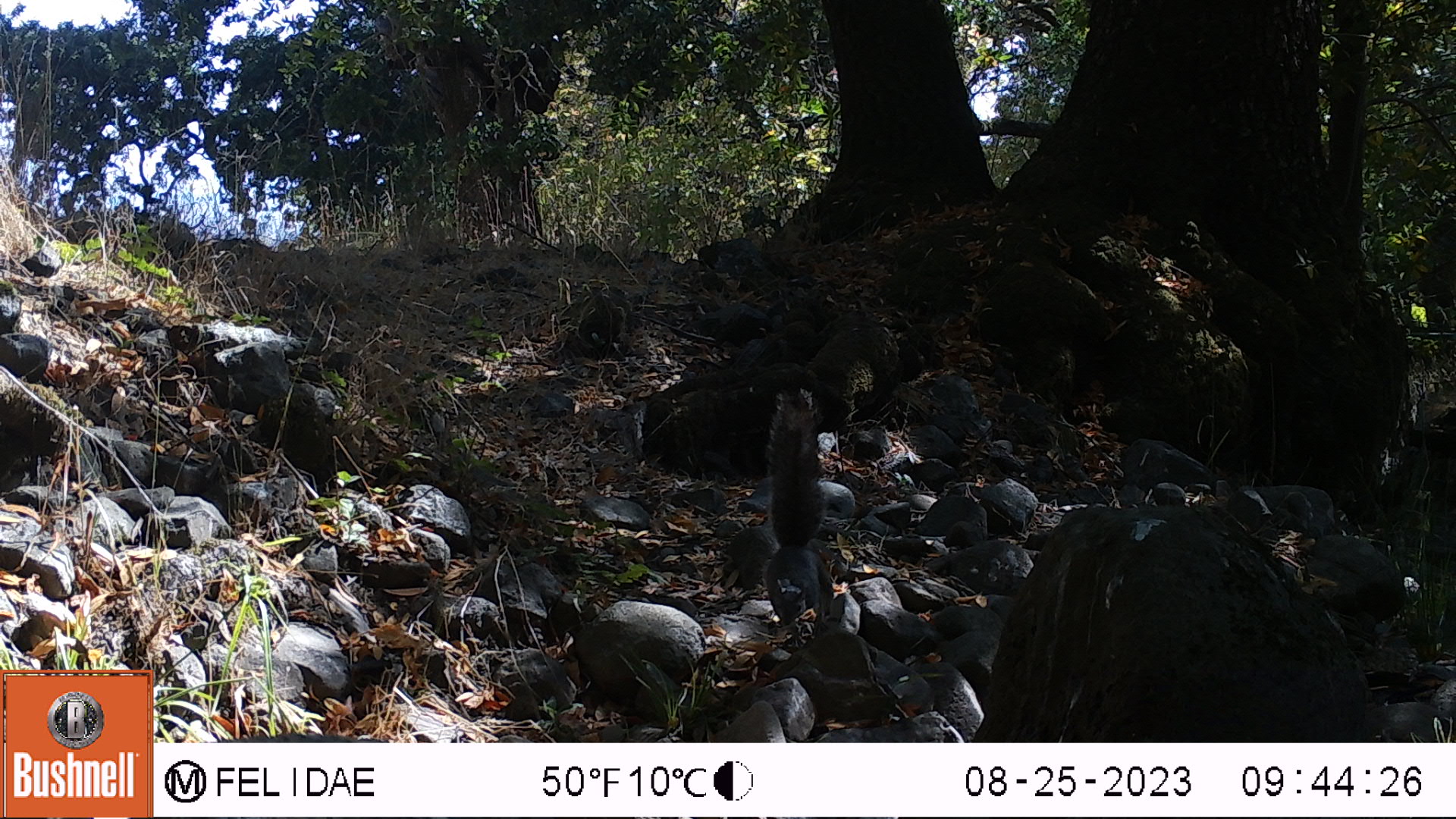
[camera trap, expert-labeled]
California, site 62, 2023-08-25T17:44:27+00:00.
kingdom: Animalia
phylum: Chordata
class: Mammalia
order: Rodentia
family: Sciuridae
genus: Sciurus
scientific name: Sciurus griseus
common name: western gray squirrel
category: western grey squirrel